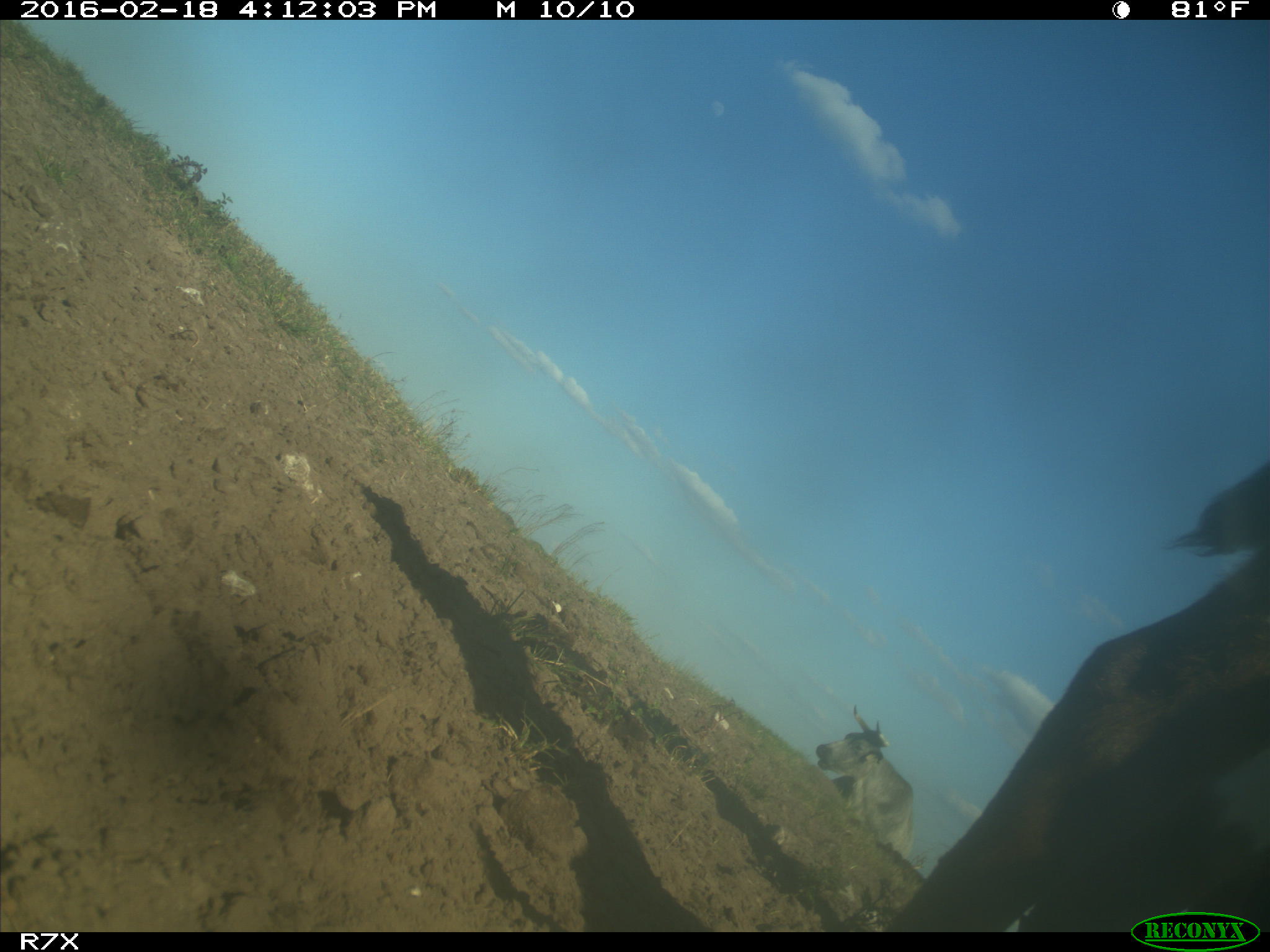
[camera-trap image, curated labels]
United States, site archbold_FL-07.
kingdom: Animalia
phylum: Chordata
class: Mammalia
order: Artiodactyla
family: Bovidae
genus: Bos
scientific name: Bos taurus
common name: domestic cow